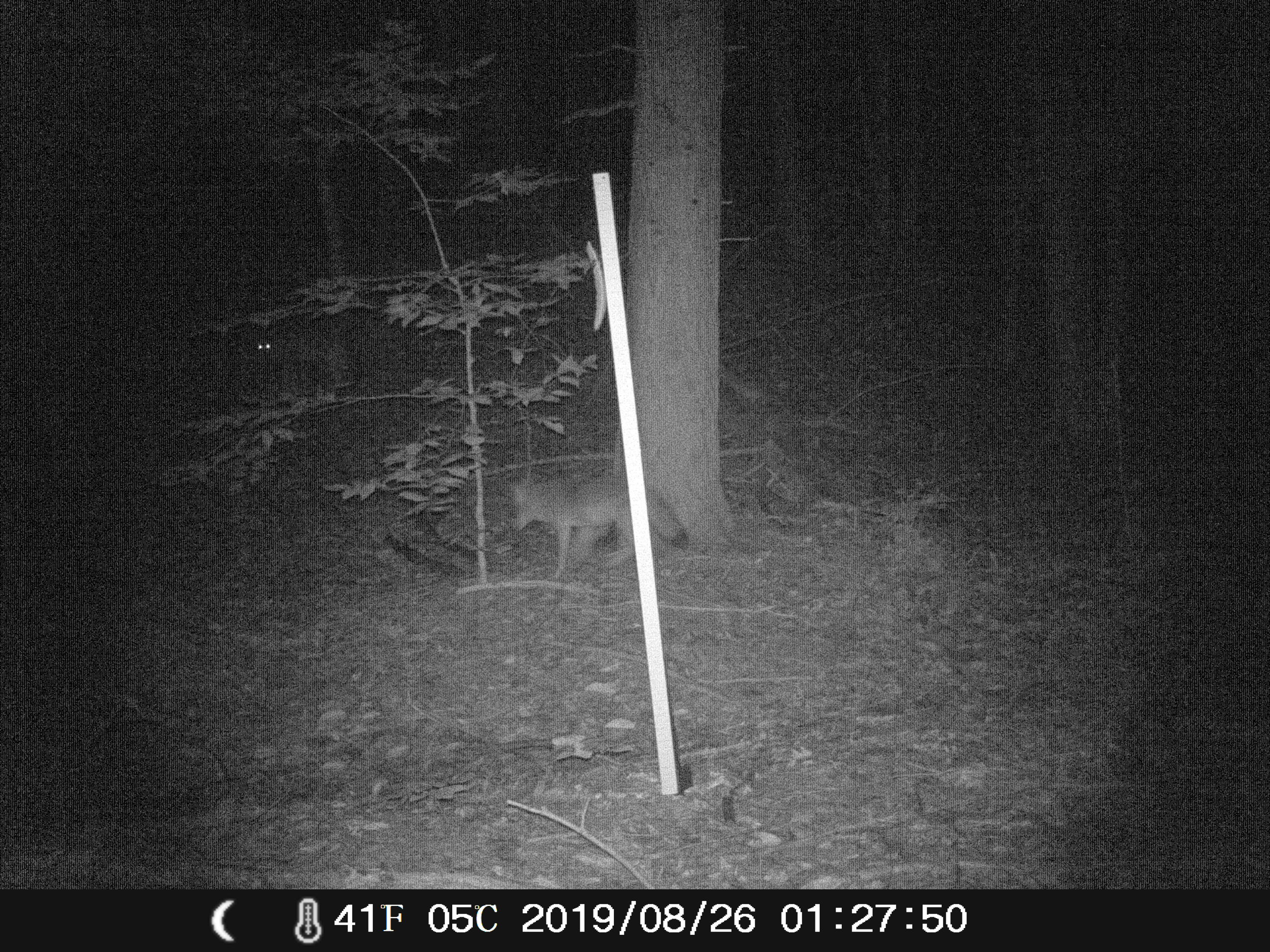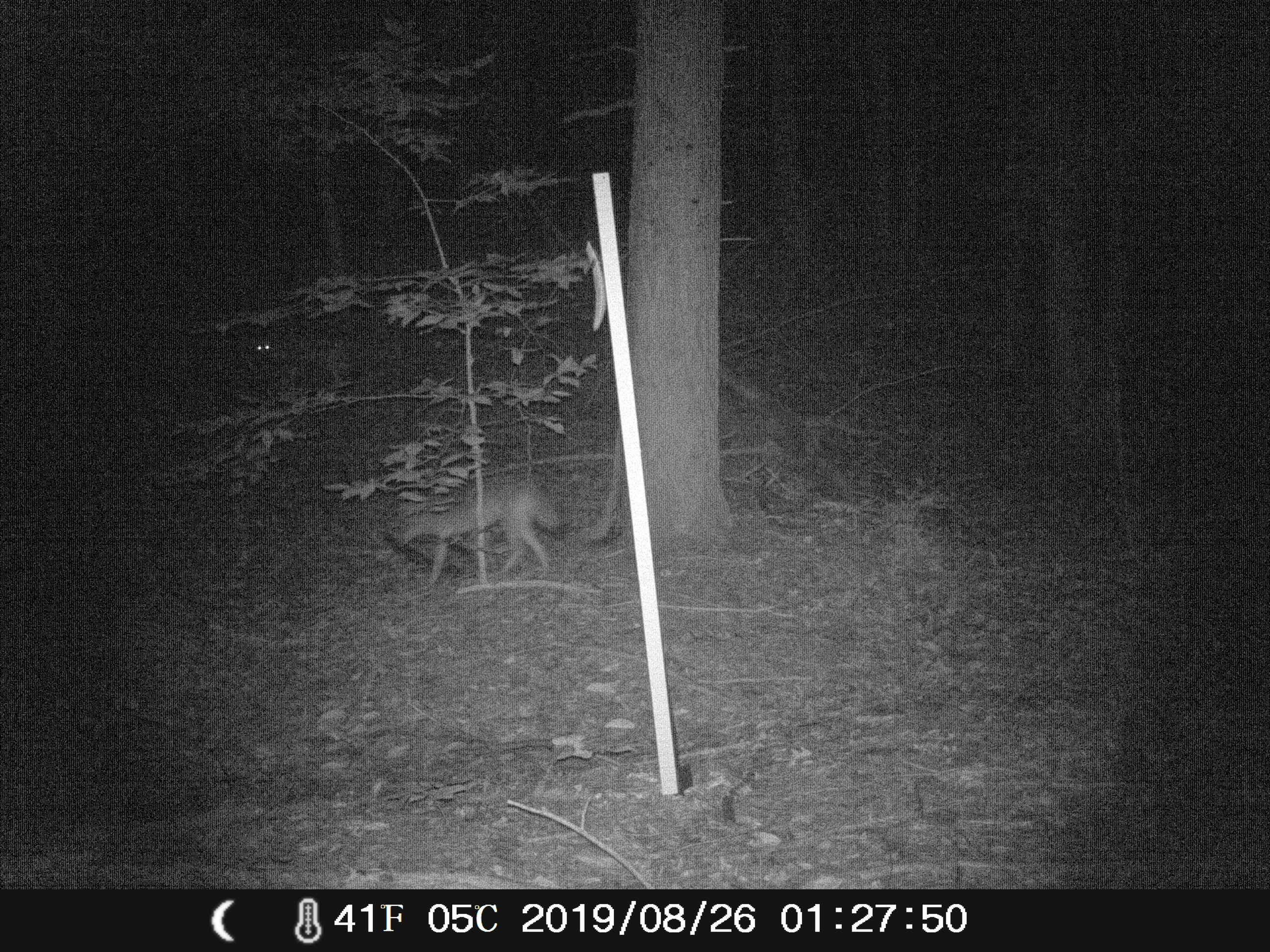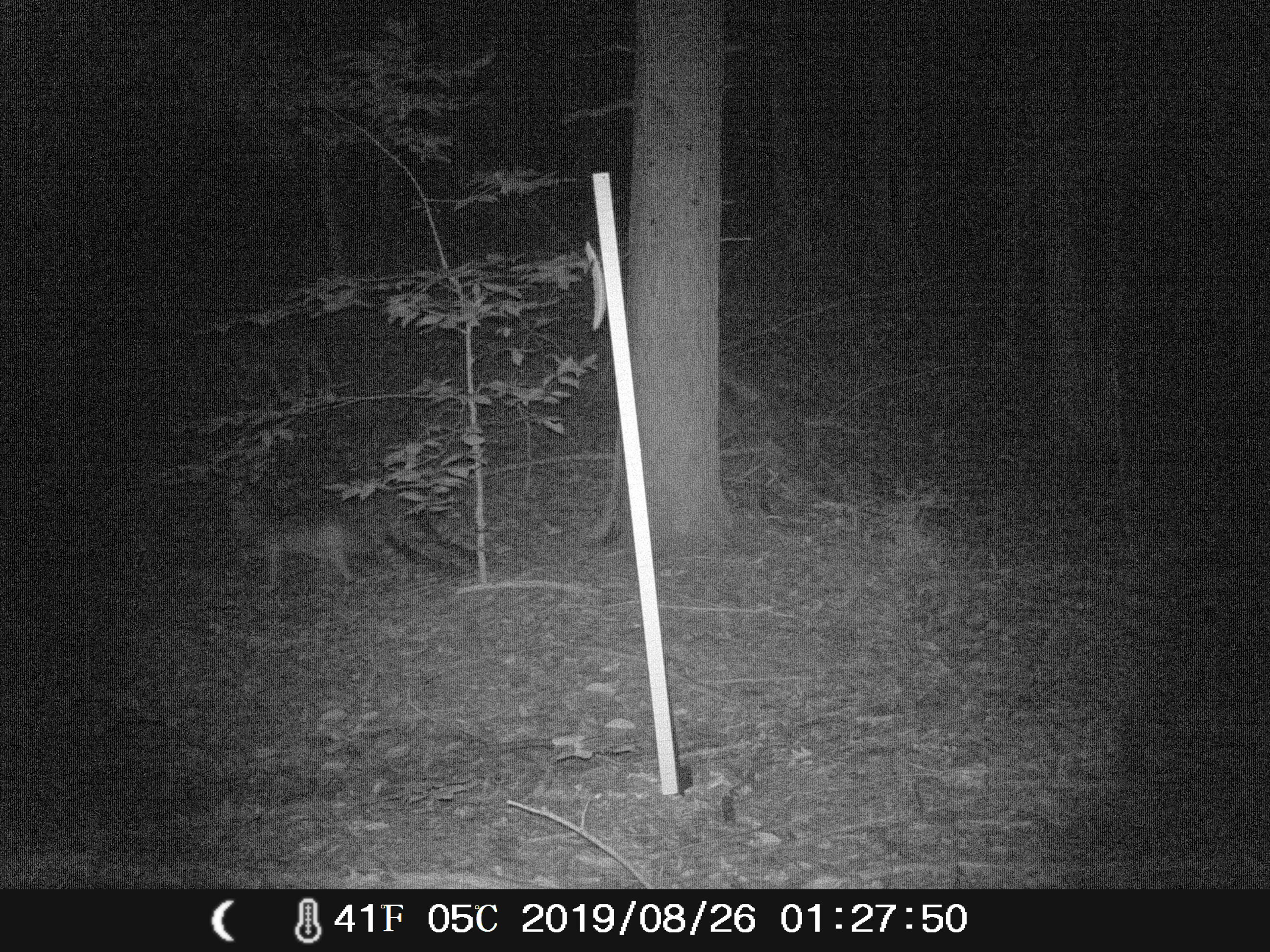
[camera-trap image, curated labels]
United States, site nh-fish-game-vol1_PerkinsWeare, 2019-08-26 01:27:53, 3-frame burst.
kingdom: Animalia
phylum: Chordata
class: Mammalia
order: Carnivora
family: Canidae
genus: Canis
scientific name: Canis latrans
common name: coyote